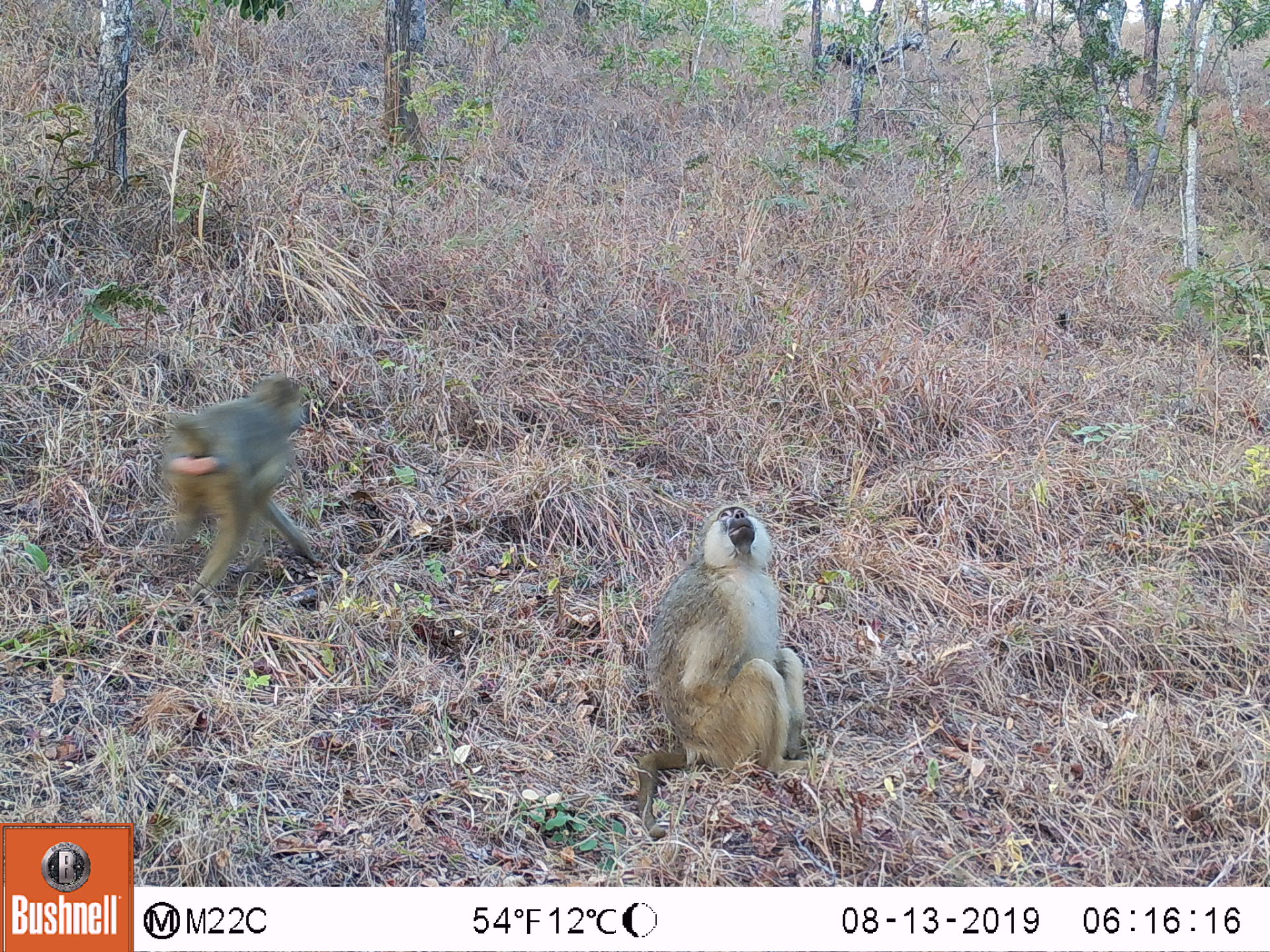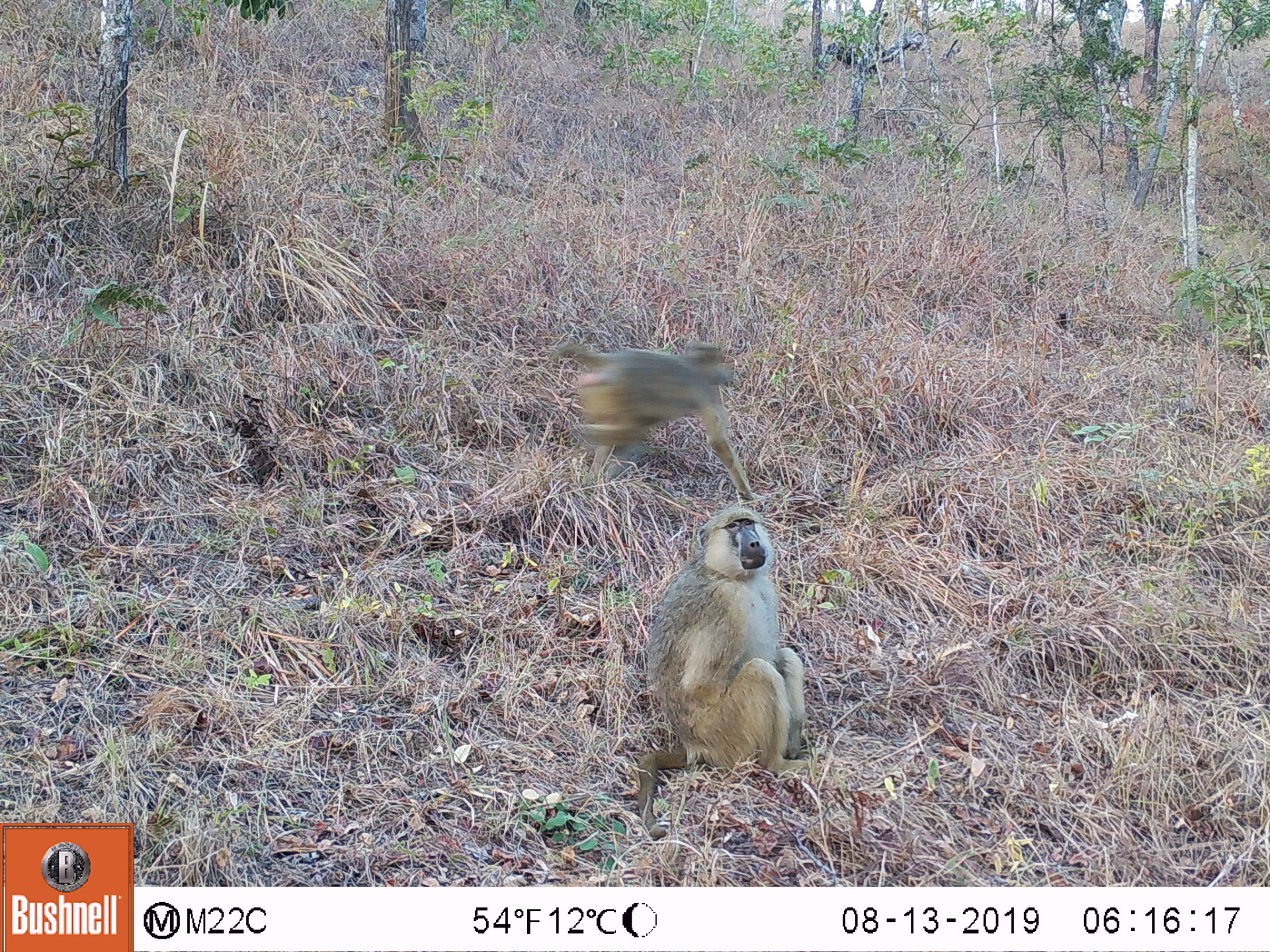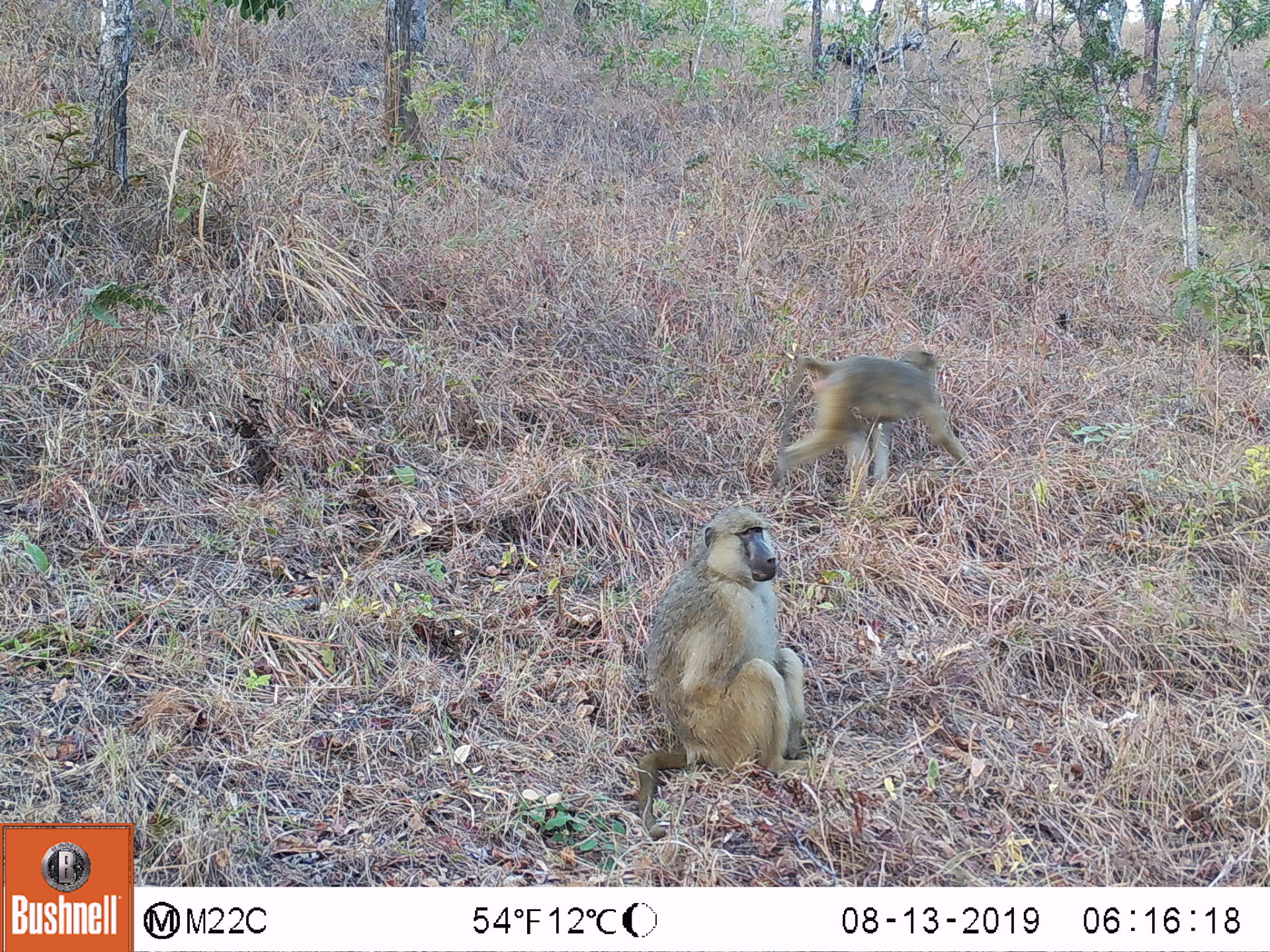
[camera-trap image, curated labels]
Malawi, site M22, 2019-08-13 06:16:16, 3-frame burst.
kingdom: Animalia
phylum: Chordata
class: Mammalia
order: Primates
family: Cercopithecidae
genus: Papio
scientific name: Papio cynocephalus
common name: yellow baboon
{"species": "yellow baboon (Papio cynocephalus)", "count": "2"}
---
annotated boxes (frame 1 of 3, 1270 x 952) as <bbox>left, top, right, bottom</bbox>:
yellow baboon: <bbox>633, 503, 814, 836</bbox>; <bbox>141, 374, 328, 599</bbox>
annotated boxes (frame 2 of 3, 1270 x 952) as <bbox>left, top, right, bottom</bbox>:
yellow baboon: <bbox>635, 506, 806, 838</bbox>; <bbox>546, 341, 765, 503</bbox>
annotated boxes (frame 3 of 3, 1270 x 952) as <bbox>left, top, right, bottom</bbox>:
yellow baboon: <bbox>635, 504, 810, 839</bbox>; <bbox>771, 343, 981, 493</bbox>